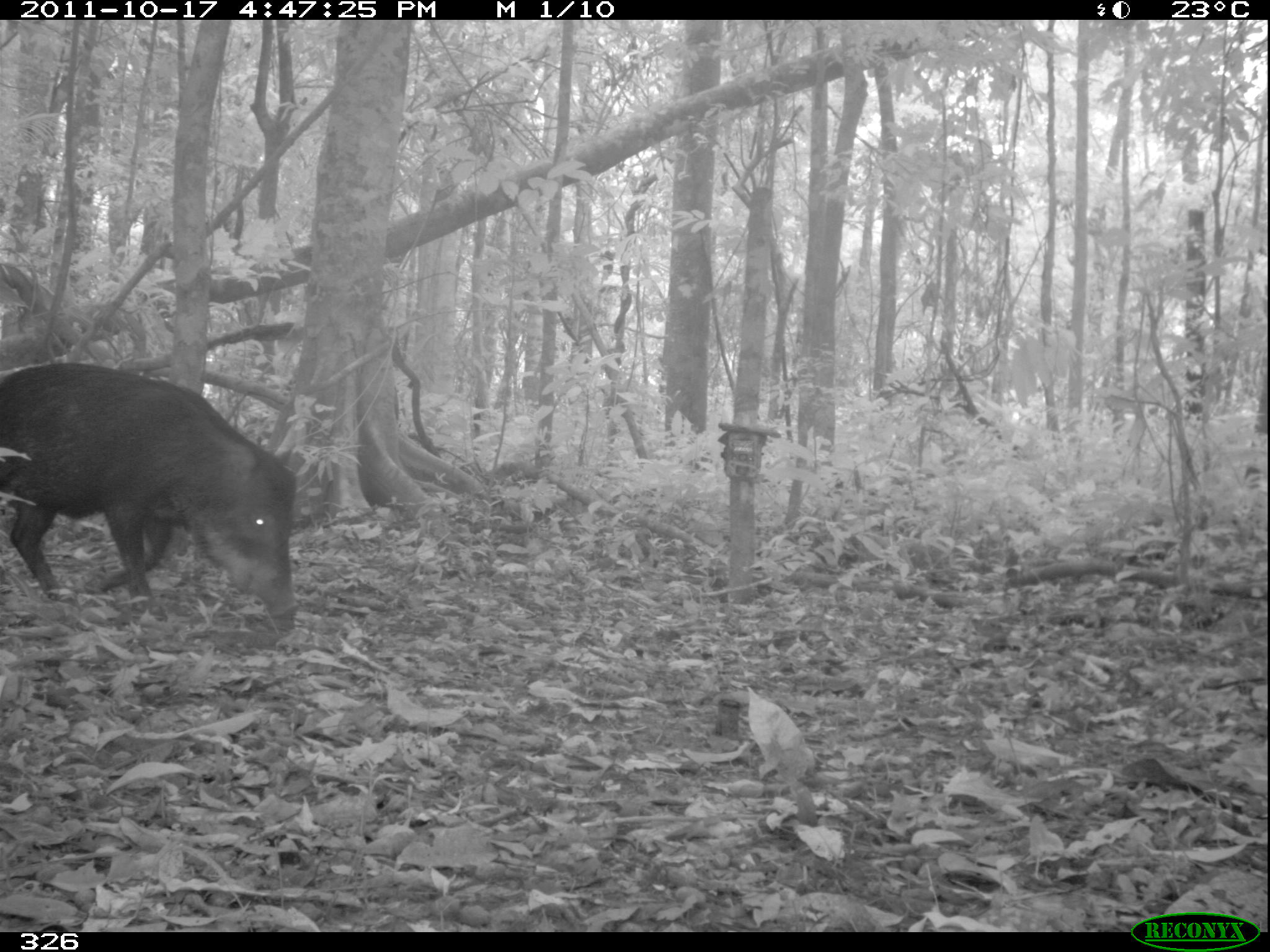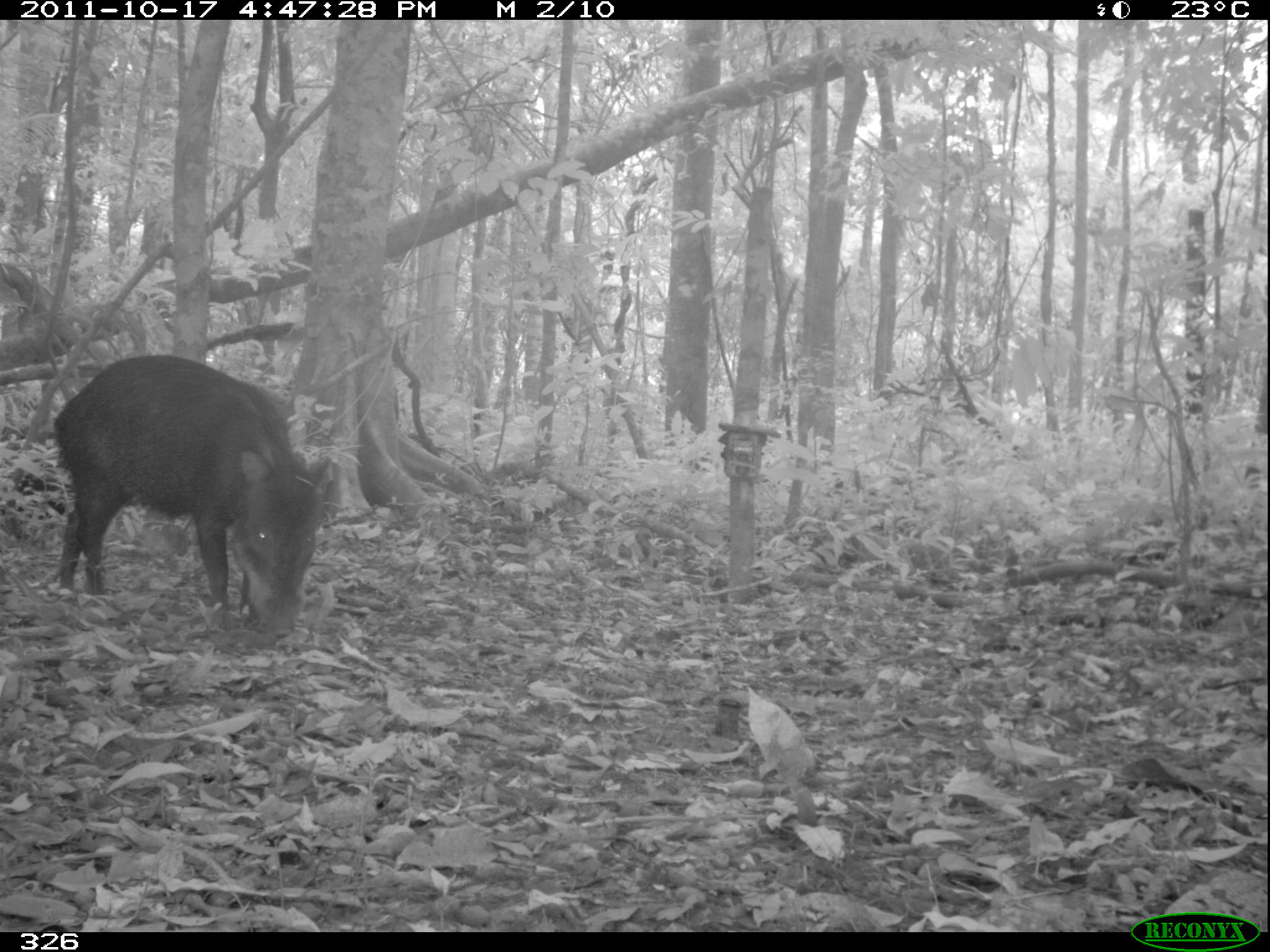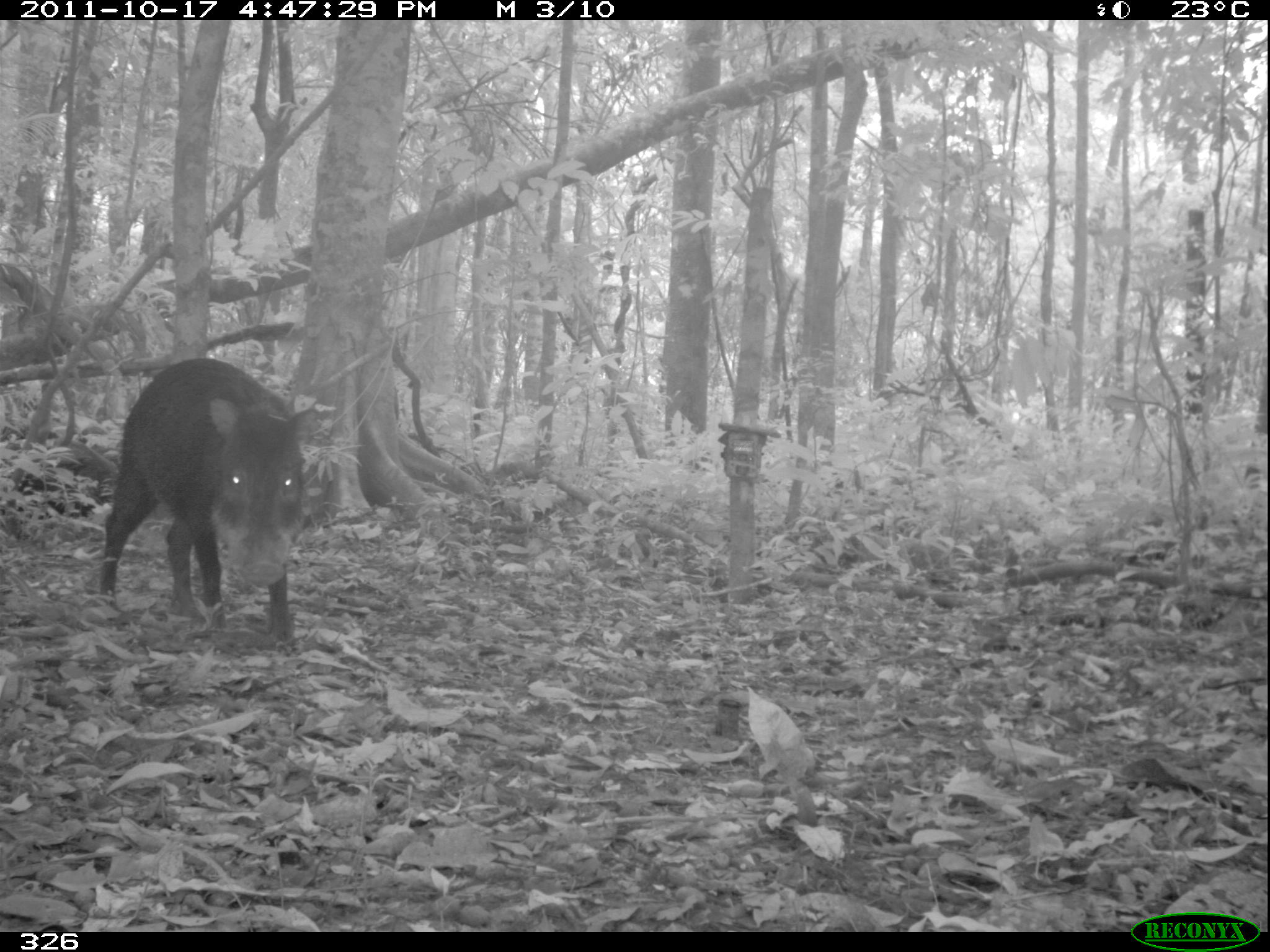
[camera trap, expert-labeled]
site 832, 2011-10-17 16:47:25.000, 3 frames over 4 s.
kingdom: Animalia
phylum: Chordata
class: Mammalia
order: Artiodactyla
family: Tayassuidae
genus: Tayassu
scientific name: Tayassu pecari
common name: white-lipped peccary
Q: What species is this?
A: Tayassu pecari (white-lipped peccary).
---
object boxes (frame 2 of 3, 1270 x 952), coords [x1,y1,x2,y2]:
tayassu pecari: [50,352,341,637]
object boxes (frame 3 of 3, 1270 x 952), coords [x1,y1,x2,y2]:
tayassu pecari: [97,355,313,642]